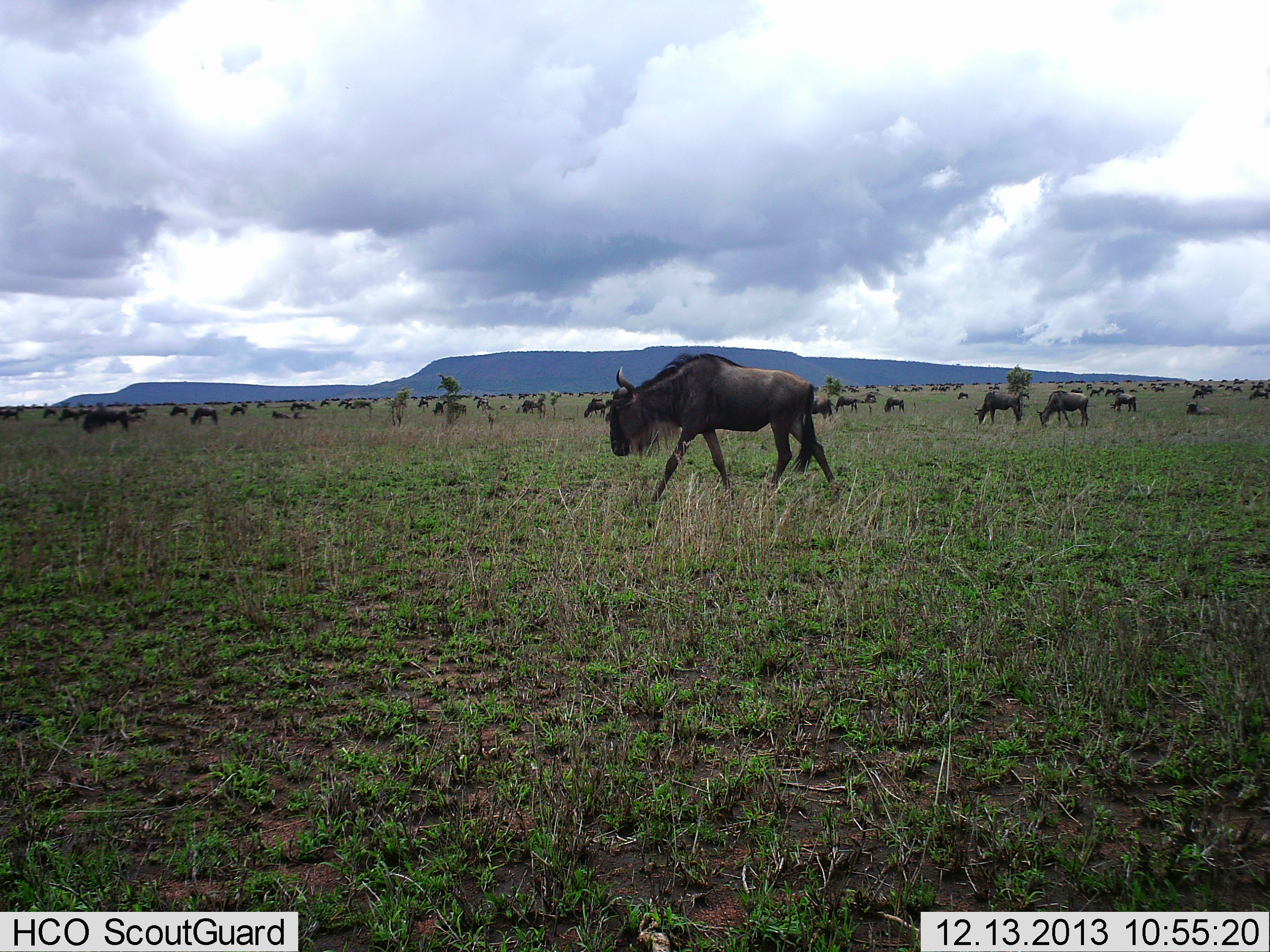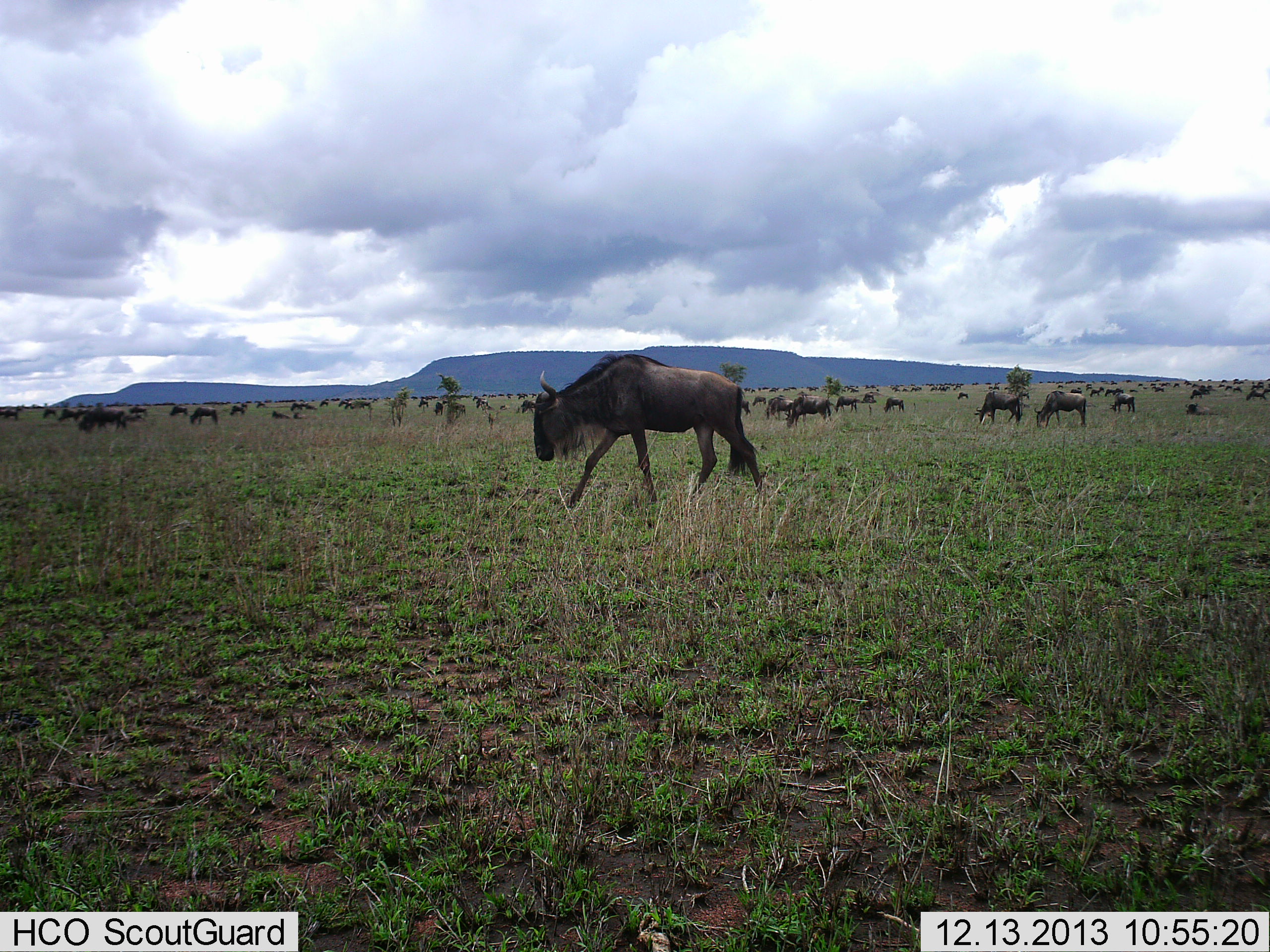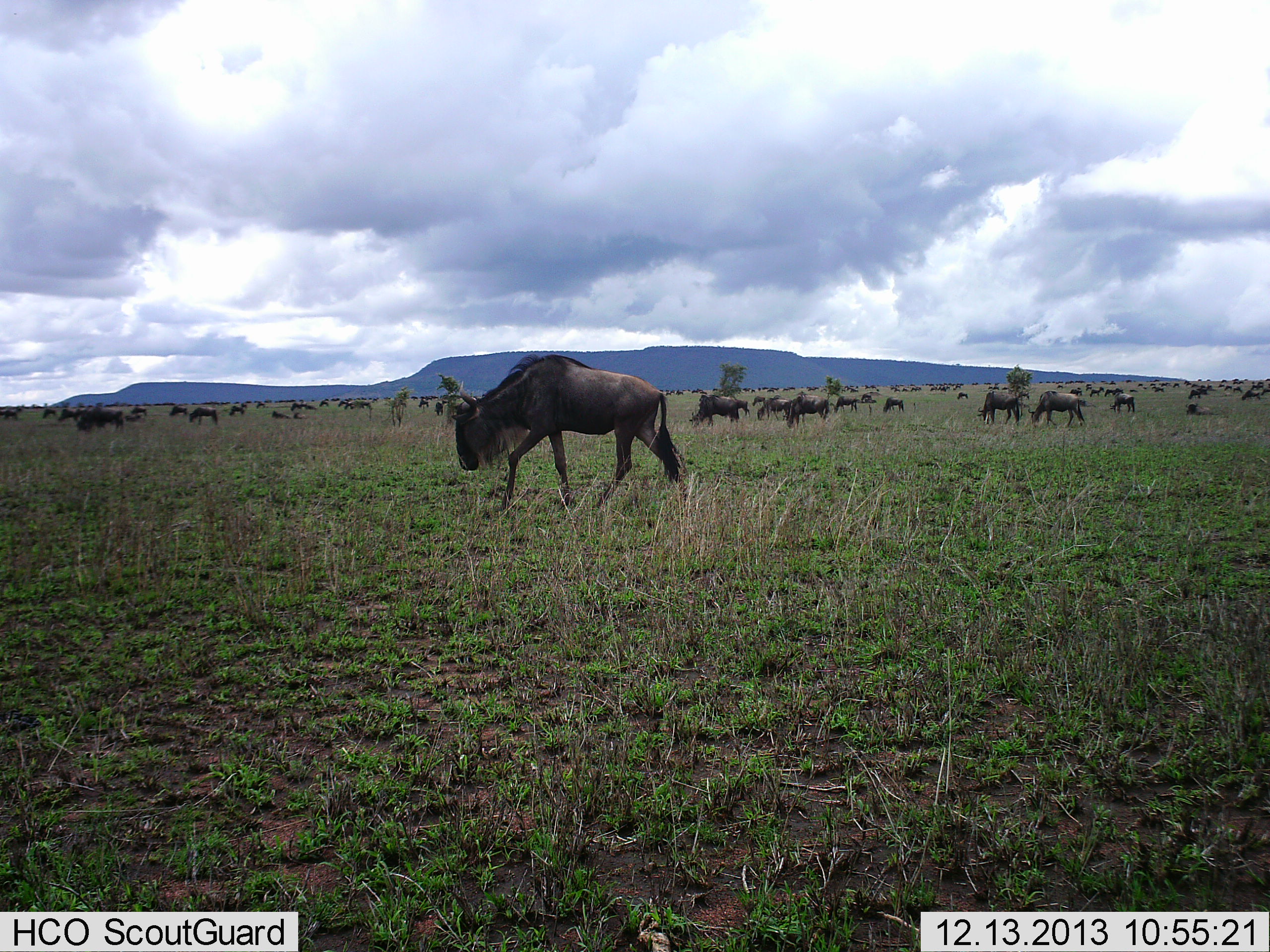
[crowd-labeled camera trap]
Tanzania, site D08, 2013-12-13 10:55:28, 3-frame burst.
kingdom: Animalia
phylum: Chordata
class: Mammalia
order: Artiodactyla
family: Bovidae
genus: Connochaetes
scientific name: Connochaetes taurinus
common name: blue wildebeest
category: wildebeest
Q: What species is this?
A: Wildebeest (blue wildebeest) (Connochaetes taurinus).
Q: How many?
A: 51+.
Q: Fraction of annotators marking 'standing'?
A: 40%.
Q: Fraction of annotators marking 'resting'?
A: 6%.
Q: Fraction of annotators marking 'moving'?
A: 74%.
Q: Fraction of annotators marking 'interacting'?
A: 0%.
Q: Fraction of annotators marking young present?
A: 6%.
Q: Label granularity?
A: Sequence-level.